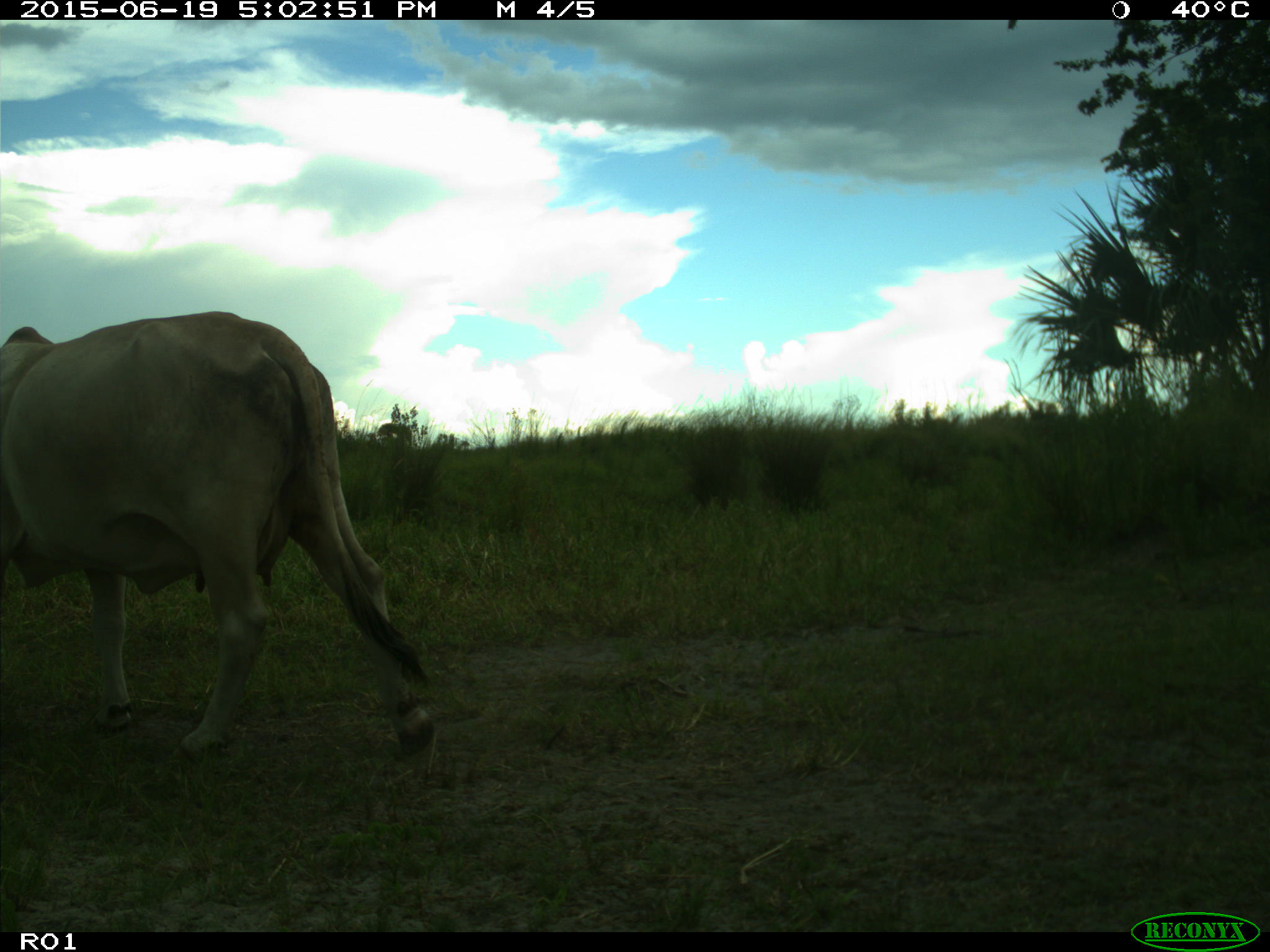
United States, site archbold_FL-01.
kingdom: Animalia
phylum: Chordata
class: Mammalia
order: Artiodactyla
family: Bovidae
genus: Bos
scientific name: Bos taurus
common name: domestic cow